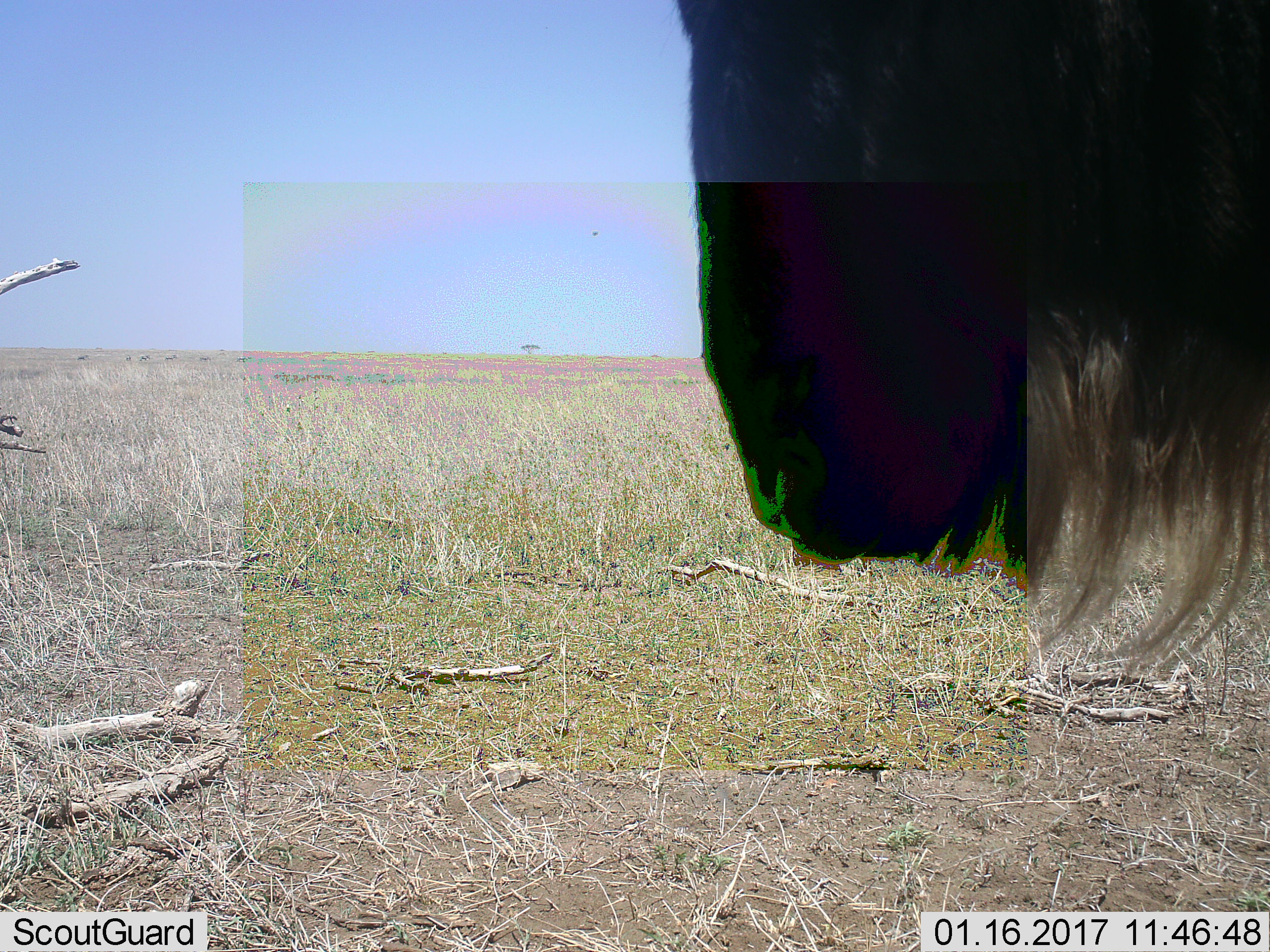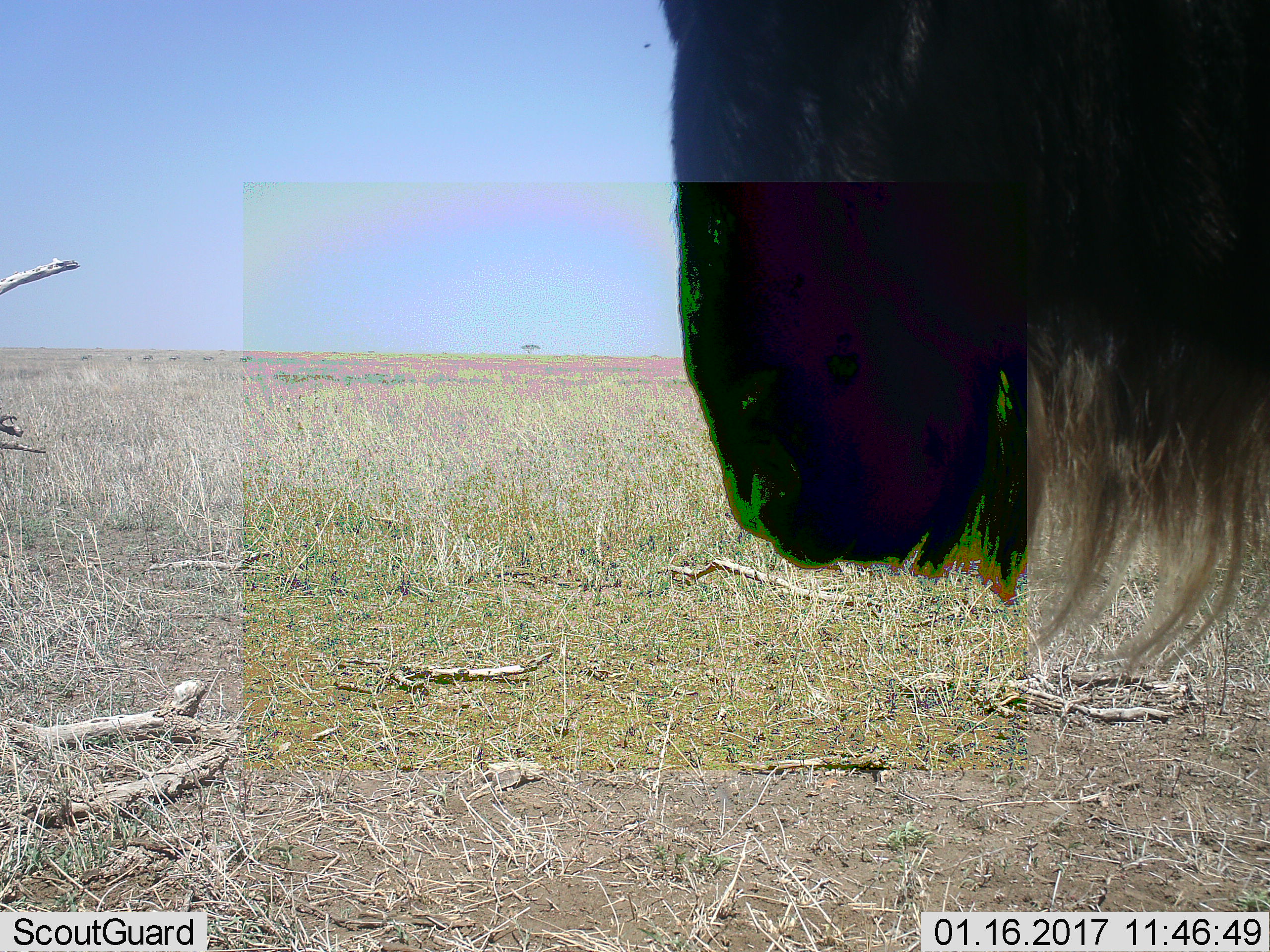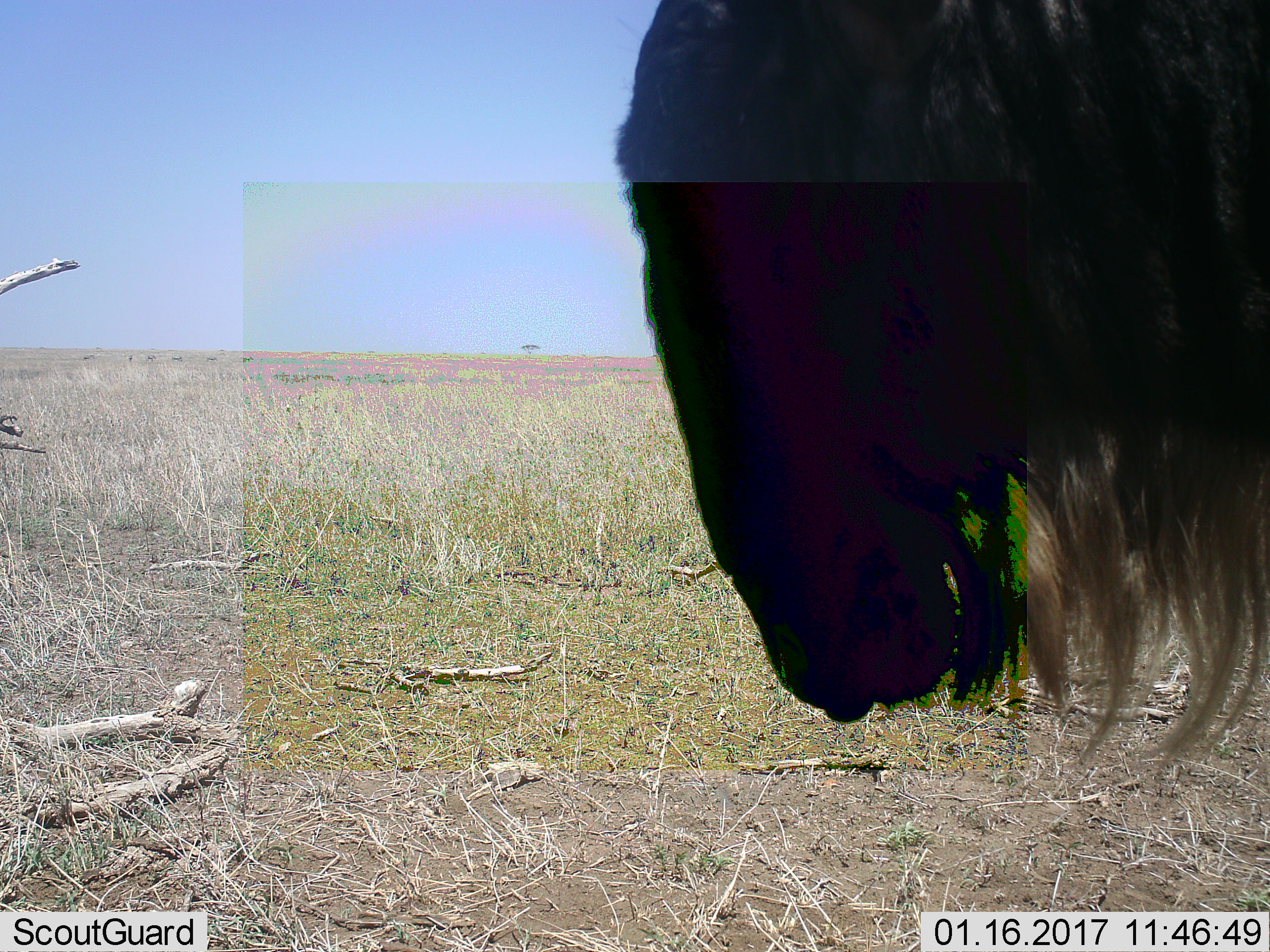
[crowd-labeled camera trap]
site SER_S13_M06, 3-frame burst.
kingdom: Animalia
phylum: Chordata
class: Mammalia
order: Artiodactyla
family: Bovidae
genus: Connochaetes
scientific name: Connochaetes taurinus taurinus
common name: blue wildebeest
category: wildebeestblue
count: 1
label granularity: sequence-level